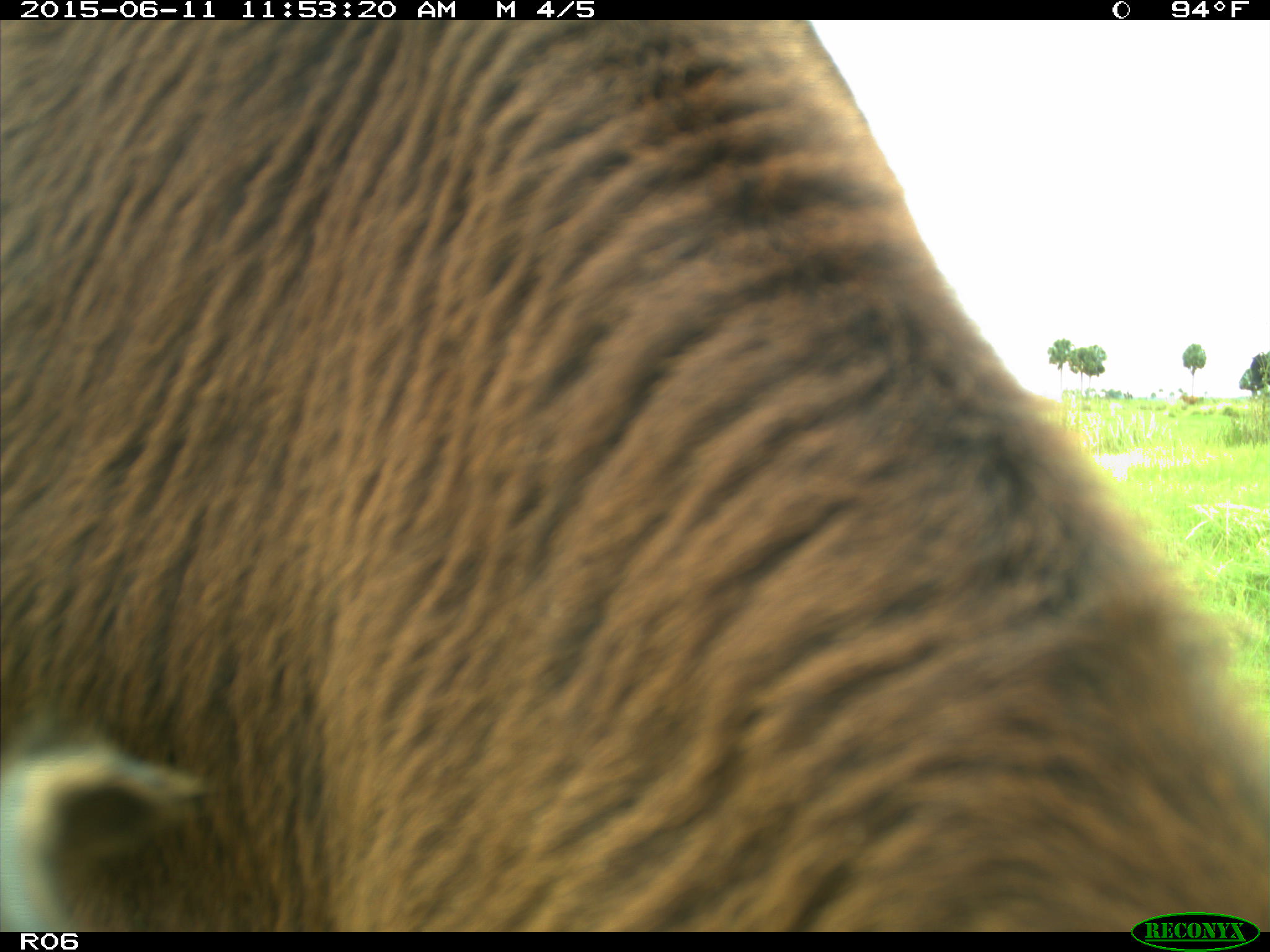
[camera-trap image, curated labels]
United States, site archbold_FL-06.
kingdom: Animalia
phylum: Chordata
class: Mammalia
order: Artiodactyla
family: Bovidae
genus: Bos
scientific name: Bos taurus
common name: domestic cow